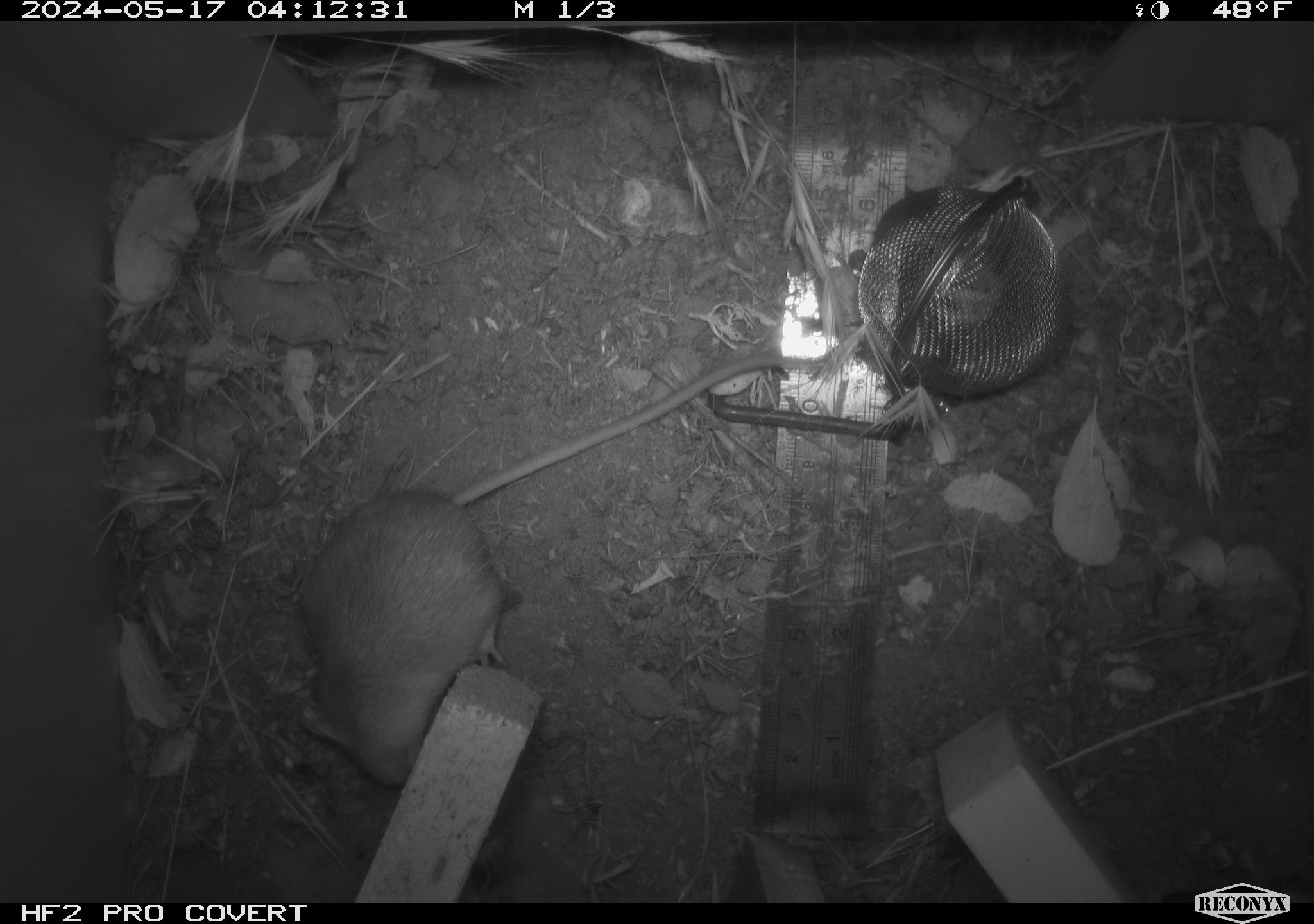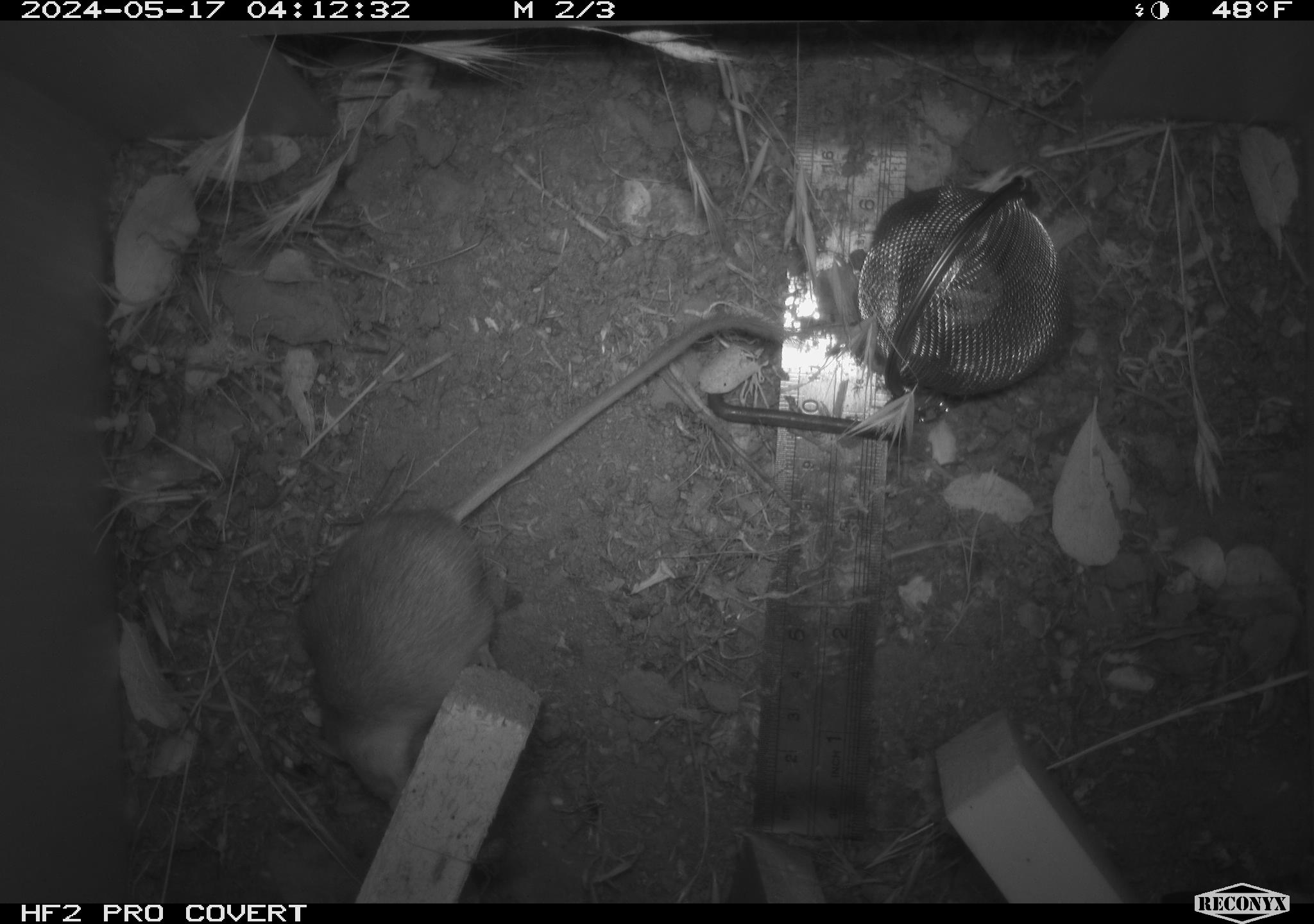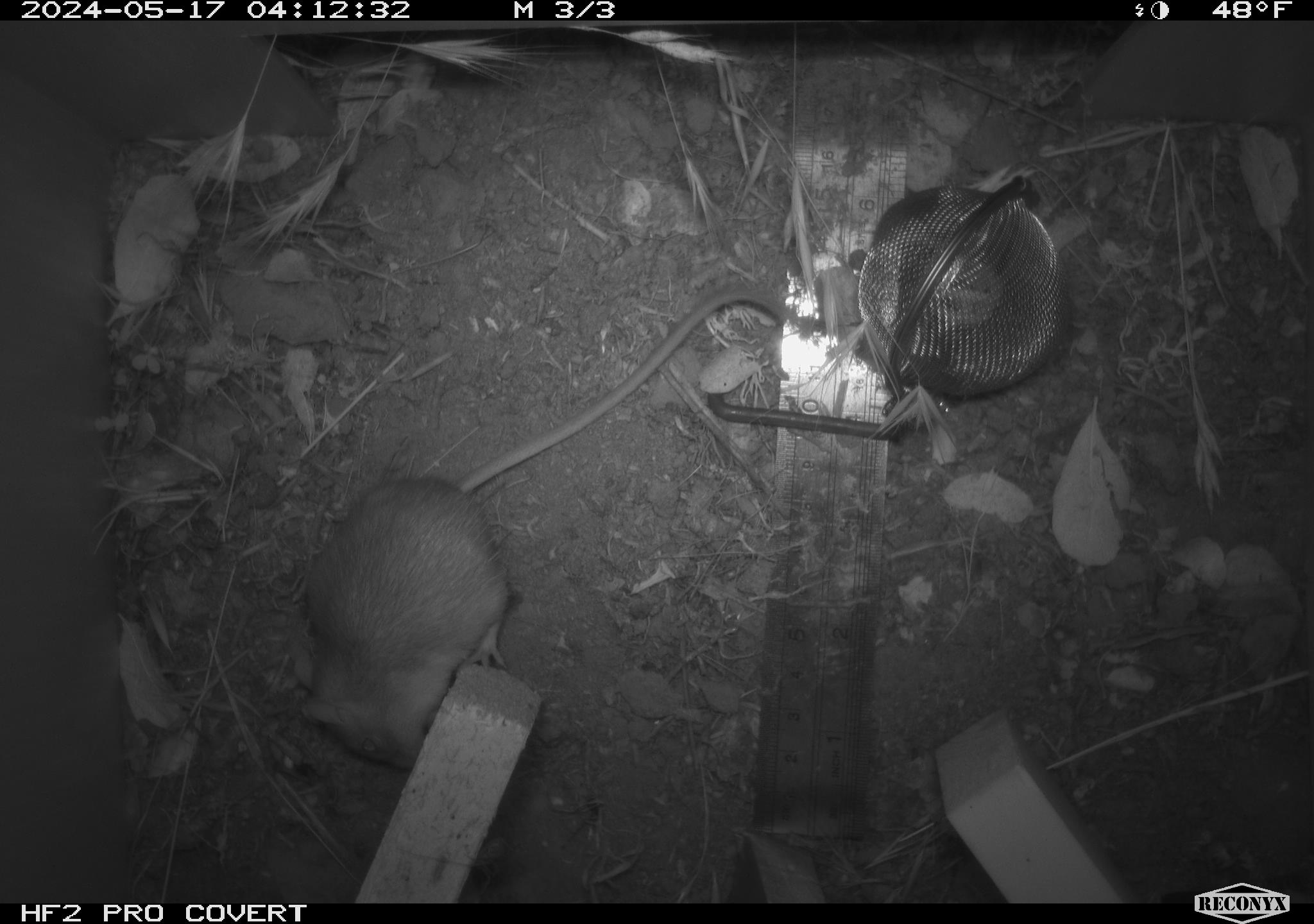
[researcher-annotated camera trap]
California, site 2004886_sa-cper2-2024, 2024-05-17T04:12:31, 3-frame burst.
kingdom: Animalia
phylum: Chordata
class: Mammalia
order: Rodentia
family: Heteromyidae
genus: Dipodomys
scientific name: Dipodomys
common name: kangaroo rats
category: dipodomys species